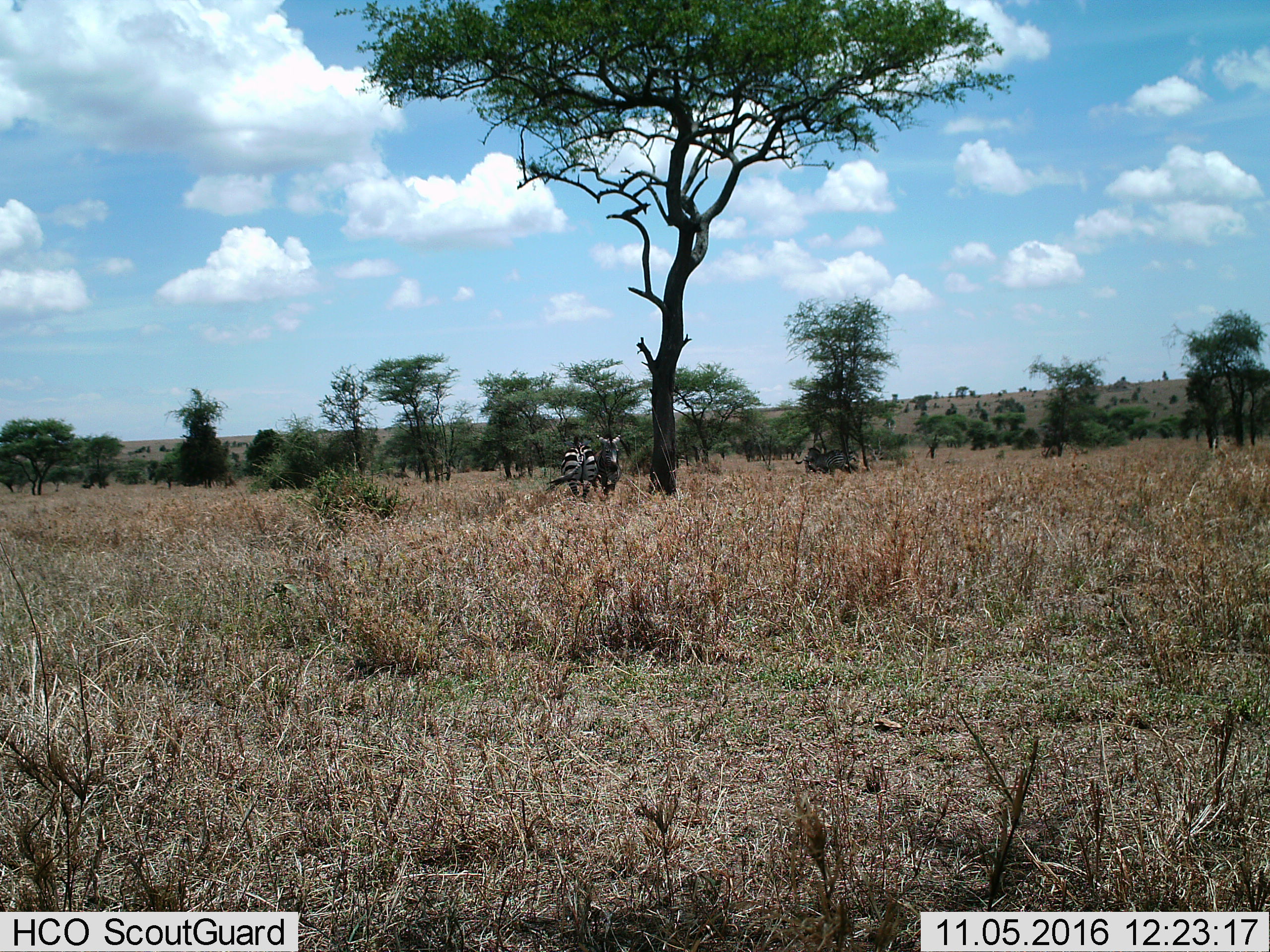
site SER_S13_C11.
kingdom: Animalia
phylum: Chordata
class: Mammalia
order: Perissodactyla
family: Equidae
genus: Equus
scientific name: Equus quagga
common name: plains zebra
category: zebraplains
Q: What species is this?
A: Zebraplains (plains zebra) (Equus quagga).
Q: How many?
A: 2.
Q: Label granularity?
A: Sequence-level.